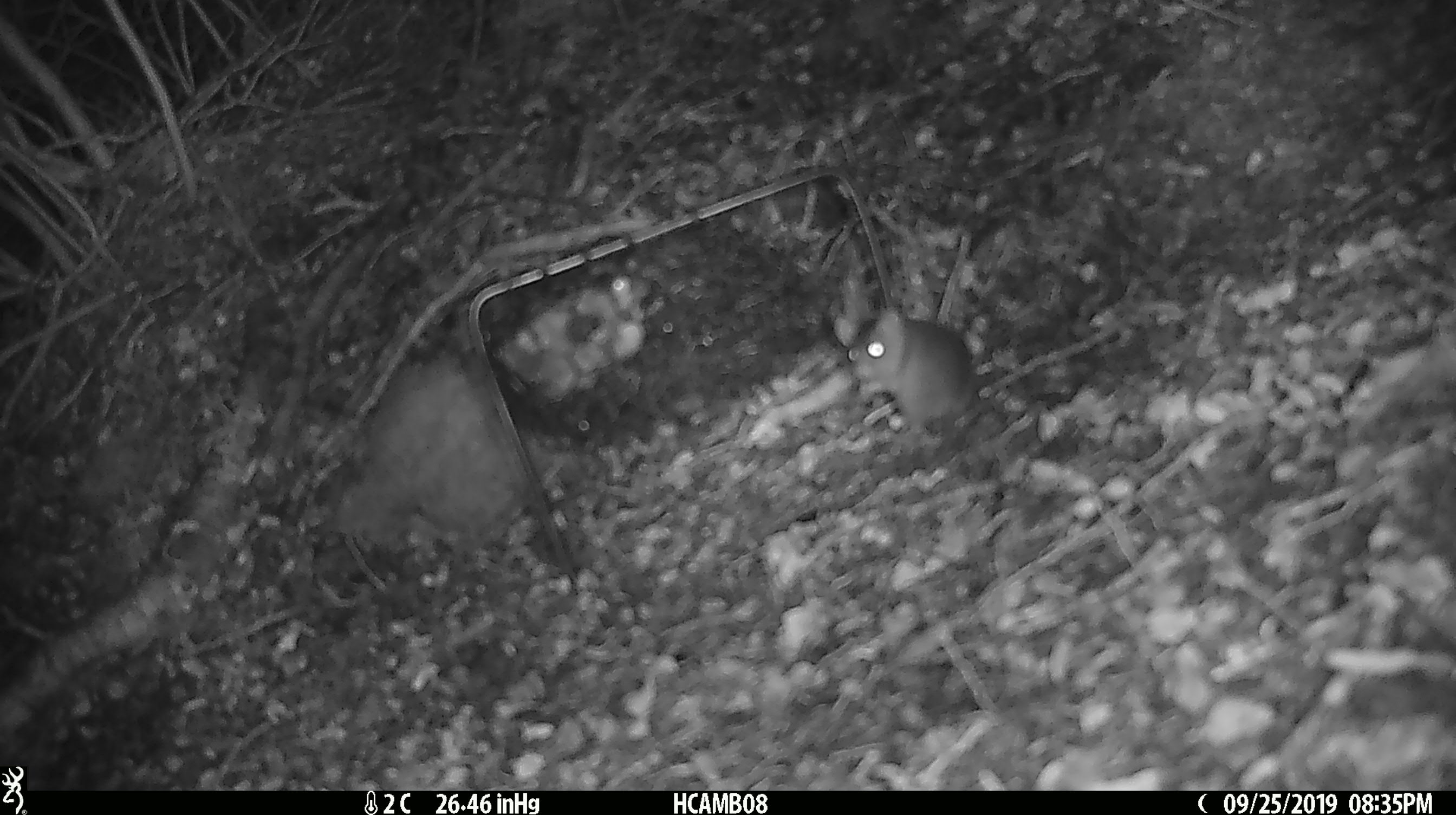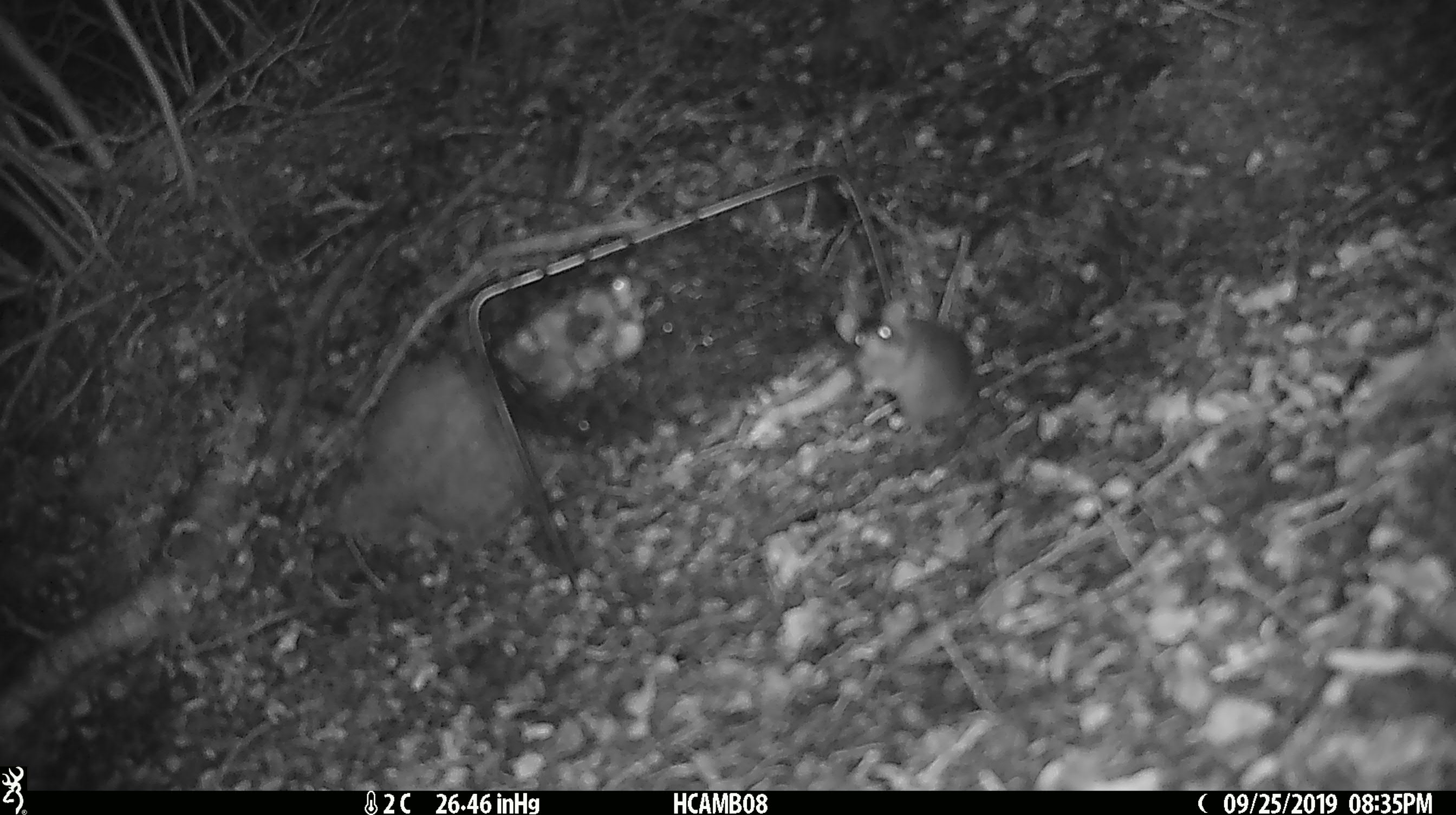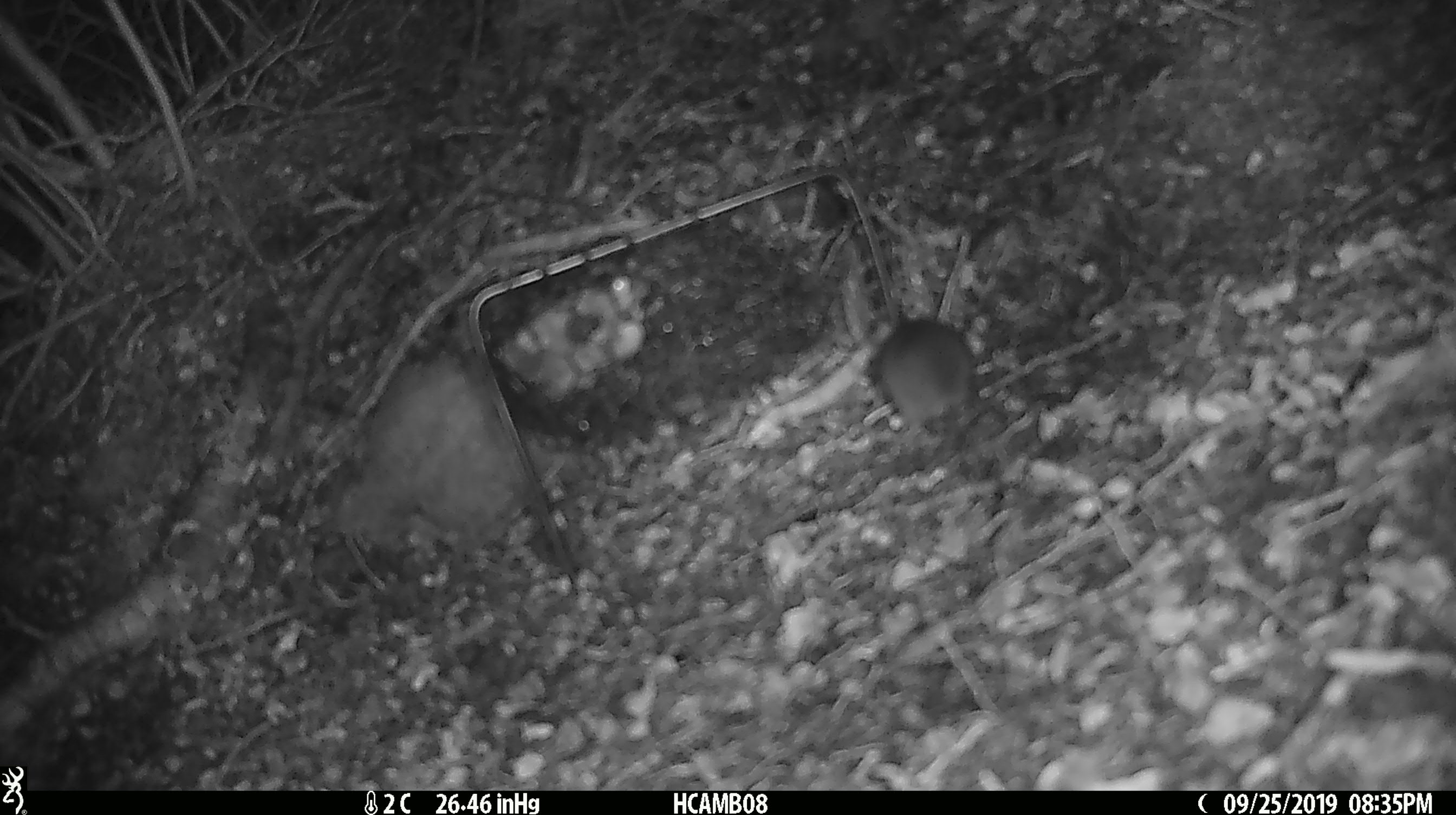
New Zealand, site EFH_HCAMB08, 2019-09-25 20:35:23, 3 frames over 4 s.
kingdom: Animalia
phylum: Chordata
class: Mammalia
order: Rodentia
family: Muridae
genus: Mus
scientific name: Mus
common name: mouse